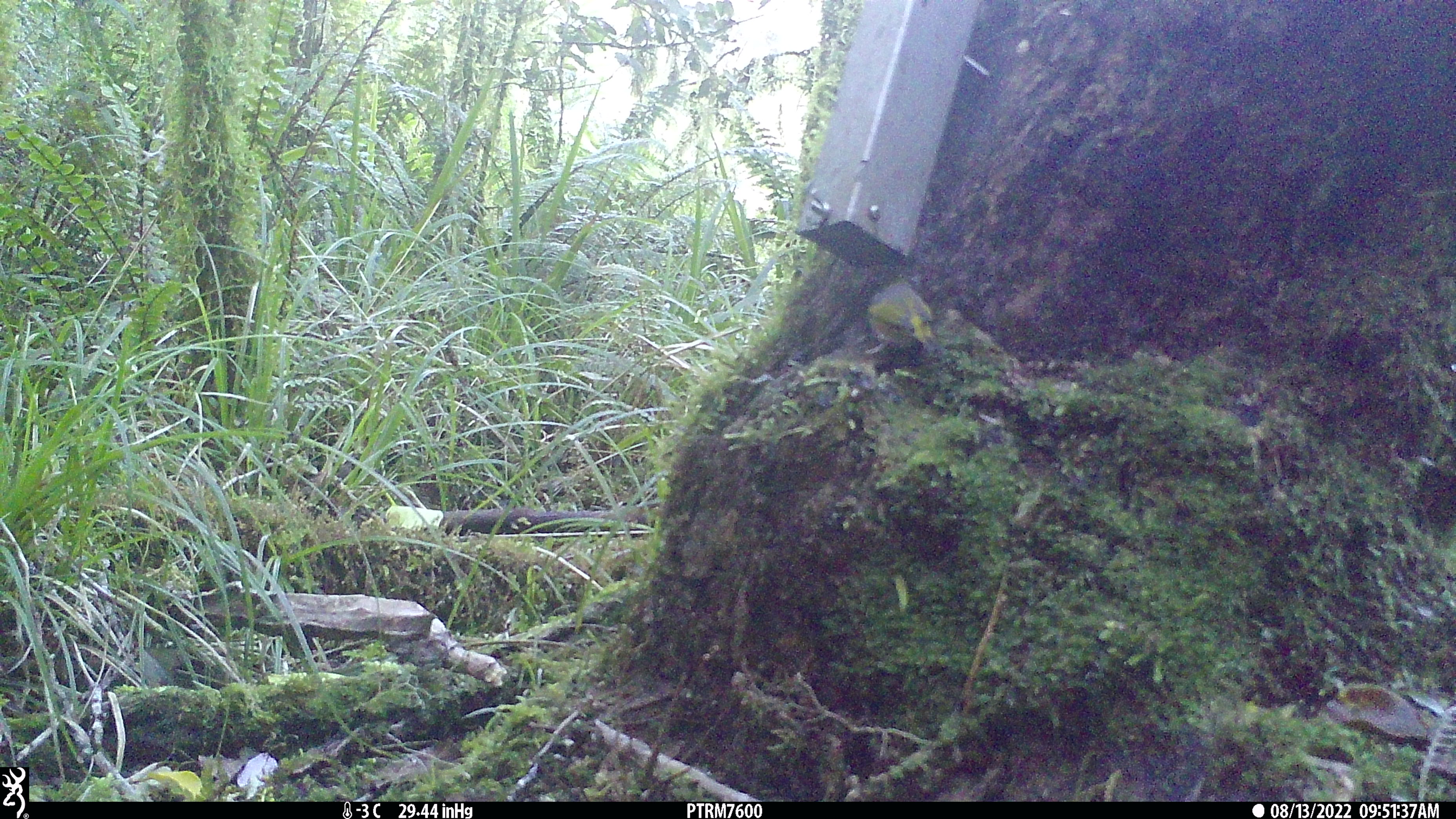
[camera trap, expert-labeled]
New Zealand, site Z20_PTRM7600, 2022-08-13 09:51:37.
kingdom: Animalia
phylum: Chordata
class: Aves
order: Passeriformes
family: Zosteropidae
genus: Zosterops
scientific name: Zosterops lateralis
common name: silvereye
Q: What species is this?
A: Silvereye (Zosterops lateralis).